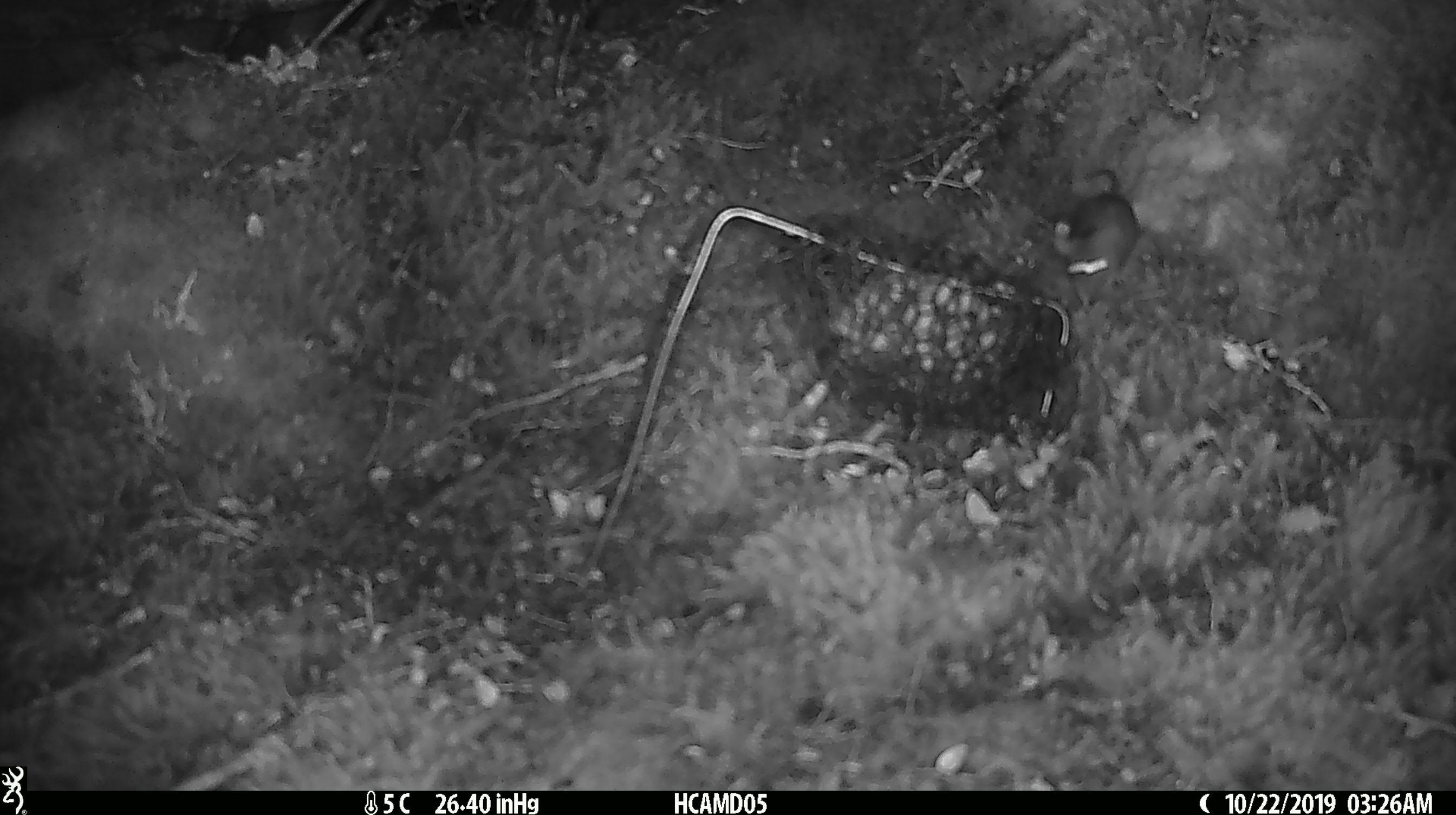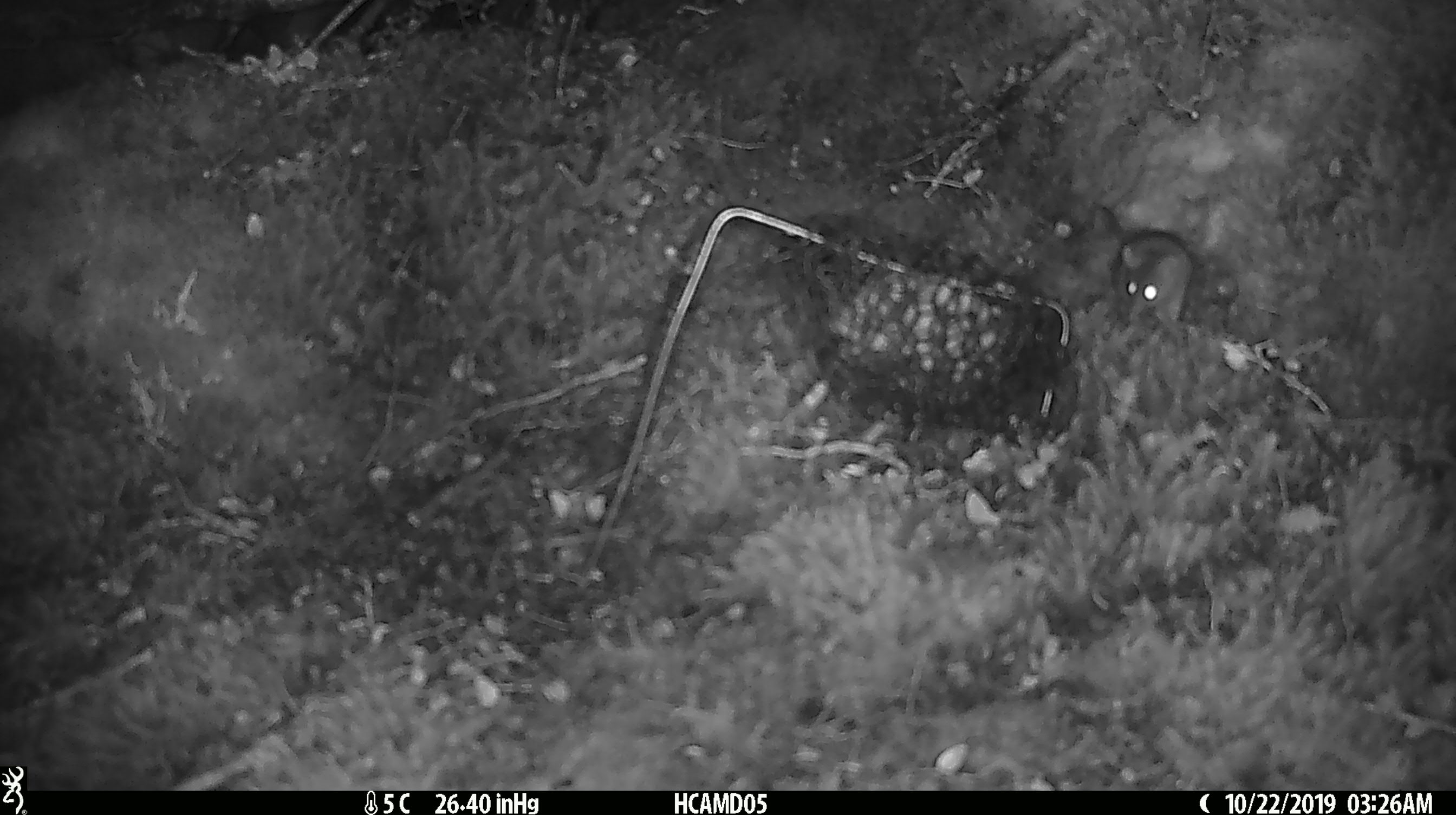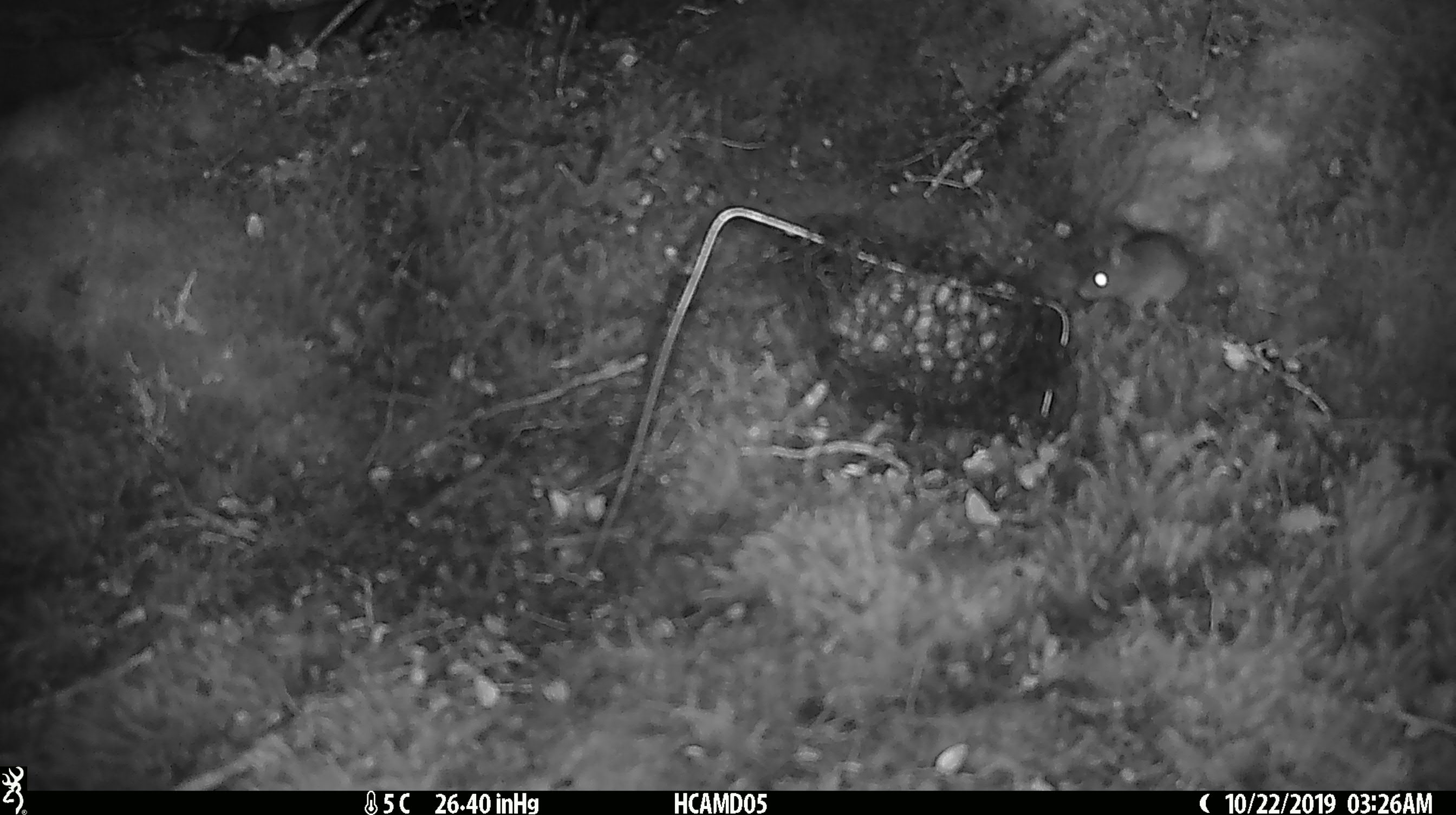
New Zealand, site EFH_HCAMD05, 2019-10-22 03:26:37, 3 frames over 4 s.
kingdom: Animalia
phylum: Chordata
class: Mammalia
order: Rodentia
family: Muridae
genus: Mus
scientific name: Mus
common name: mouse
Mouse (Mus).